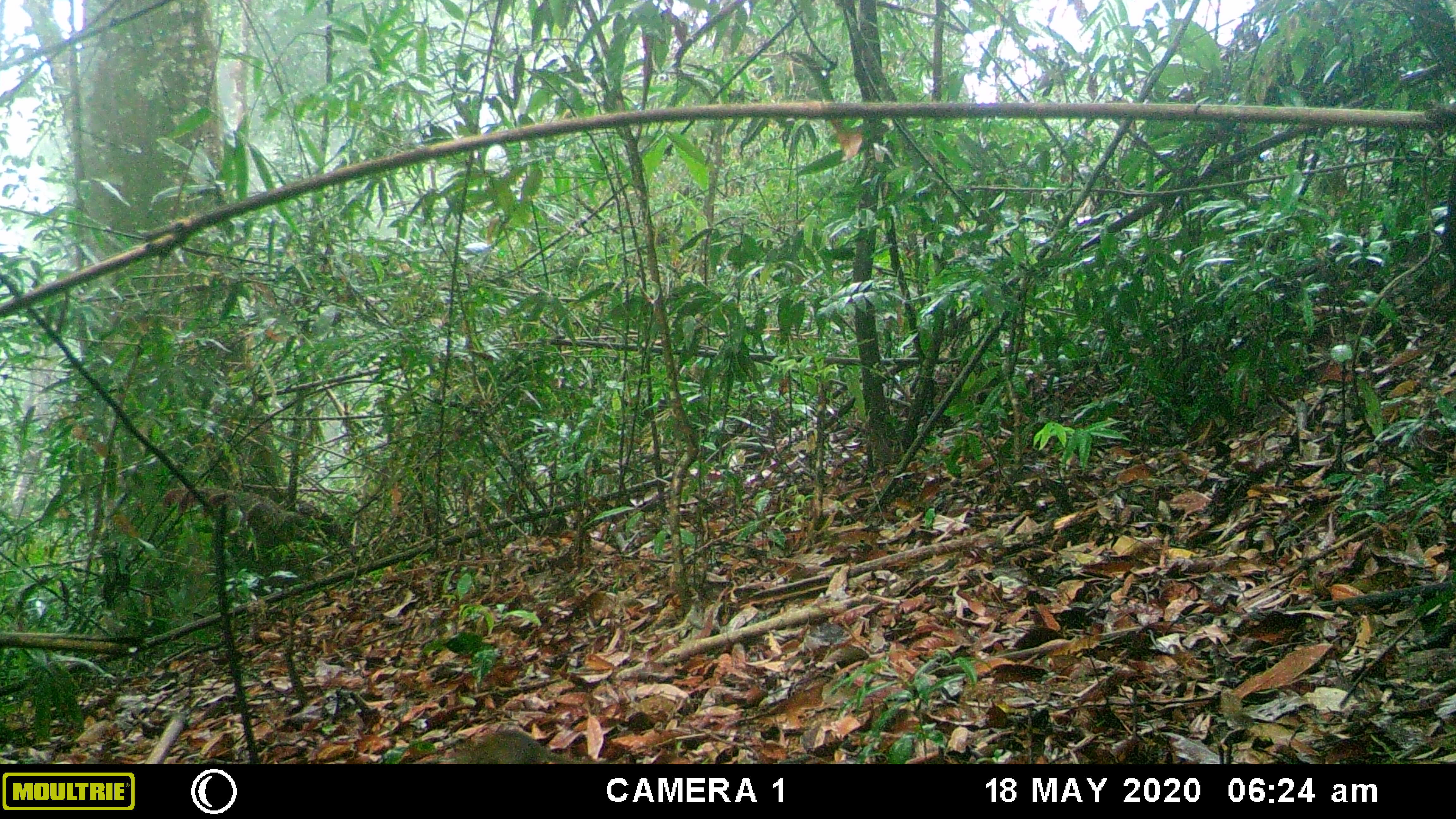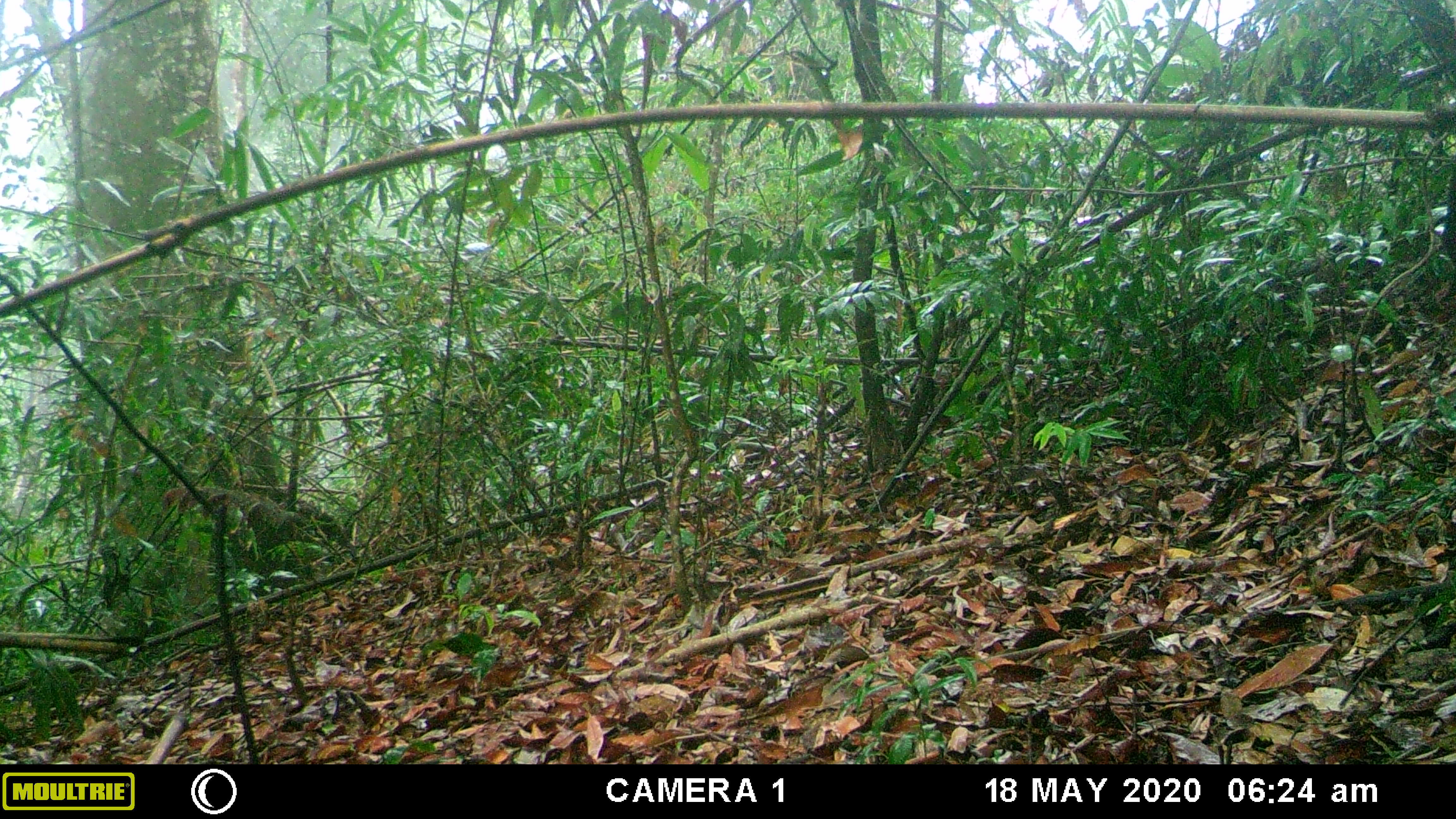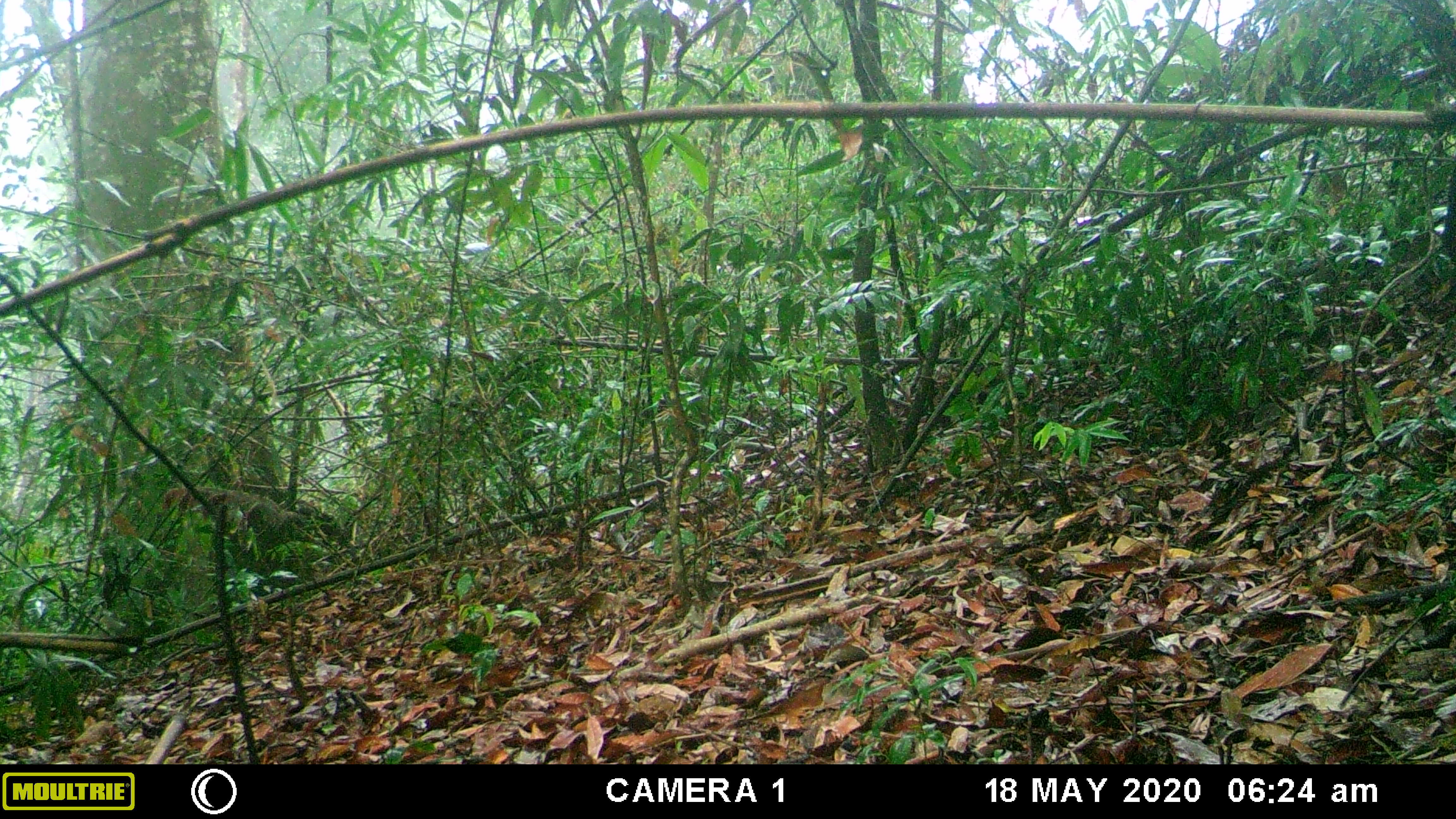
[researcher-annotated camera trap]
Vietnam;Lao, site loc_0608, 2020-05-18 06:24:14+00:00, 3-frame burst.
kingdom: Animalia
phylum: Chordata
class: Mammalia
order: Scandentia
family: Tupaiidae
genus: Tupaia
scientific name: Tupaia belangeri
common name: northern treeshrew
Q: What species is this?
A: Northern treeshrew (Tupaia belangeri).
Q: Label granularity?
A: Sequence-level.